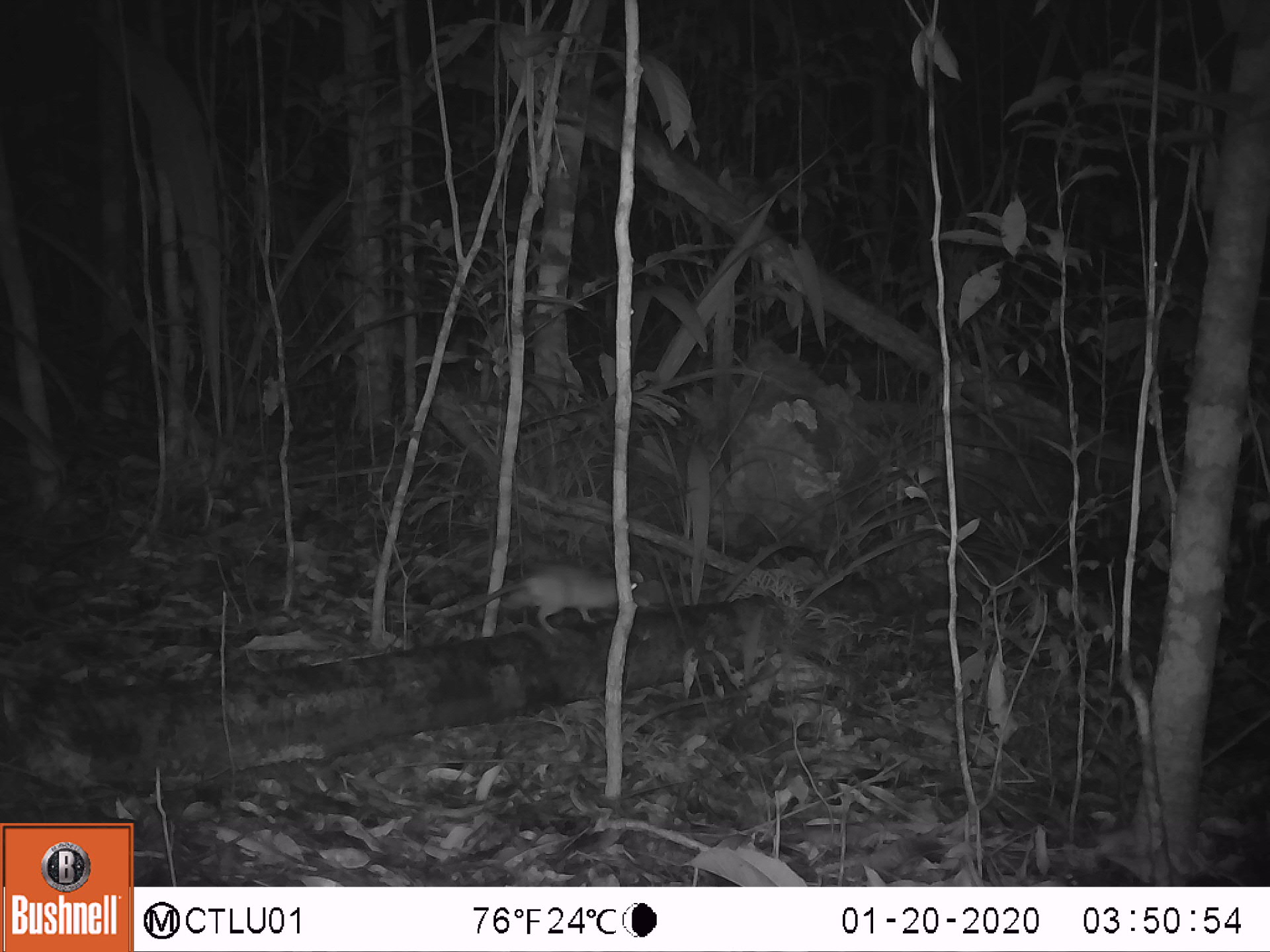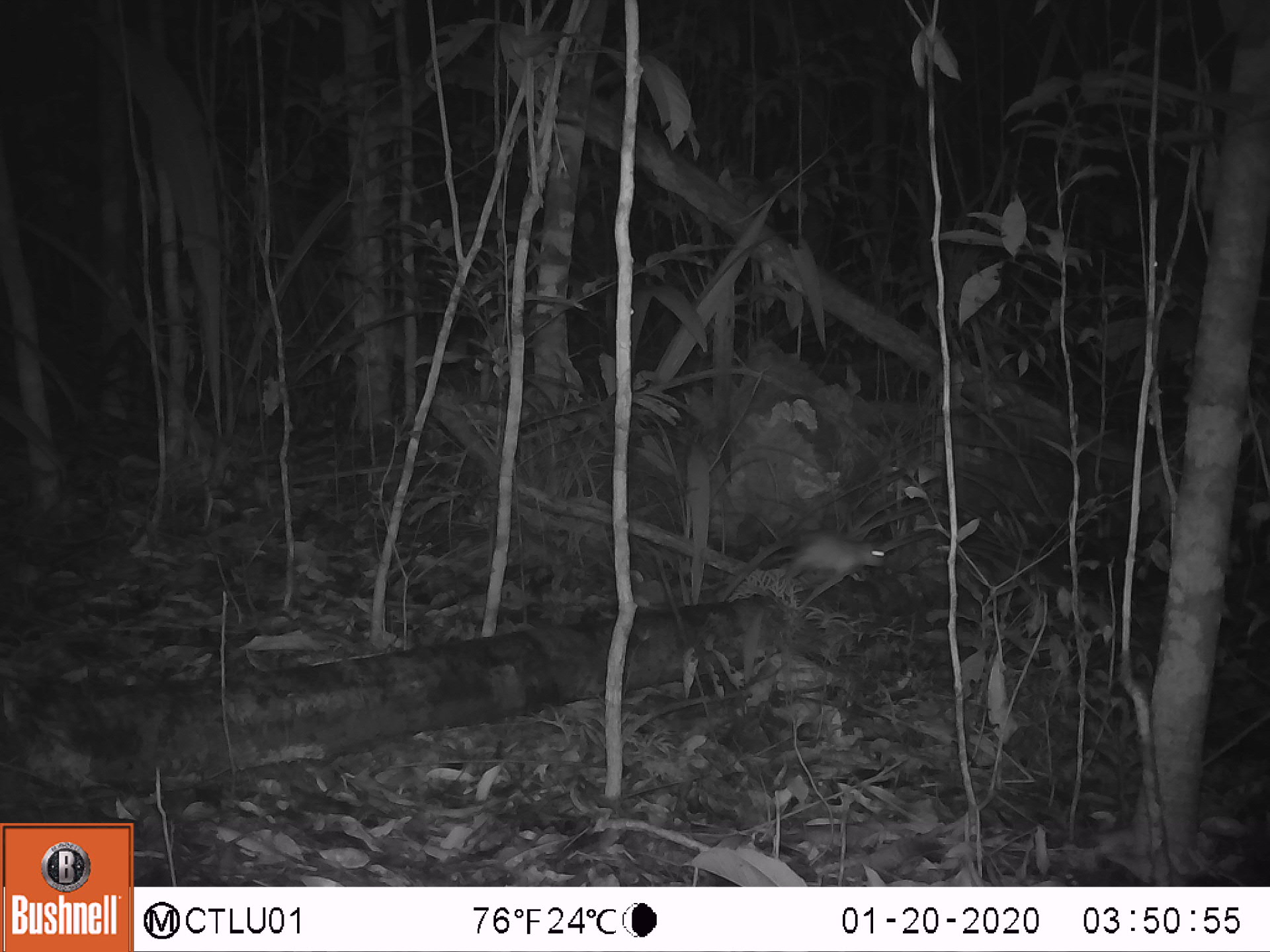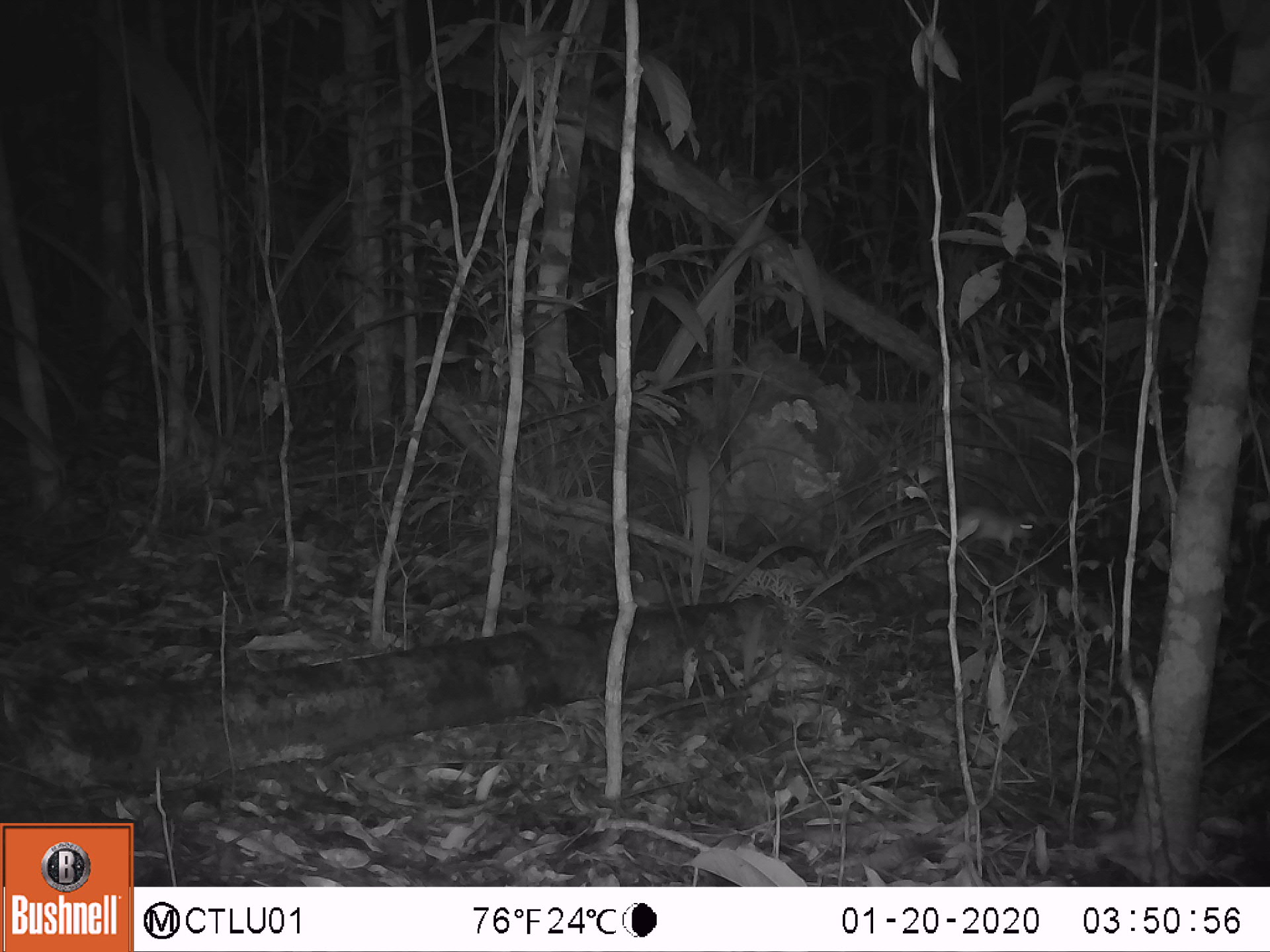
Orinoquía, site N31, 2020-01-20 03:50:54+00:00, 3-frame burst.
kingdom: Animalia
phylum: Chordata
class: Mammalia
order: Rodentia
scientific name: Rodentia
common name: rodent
Rodent (Rodentia).